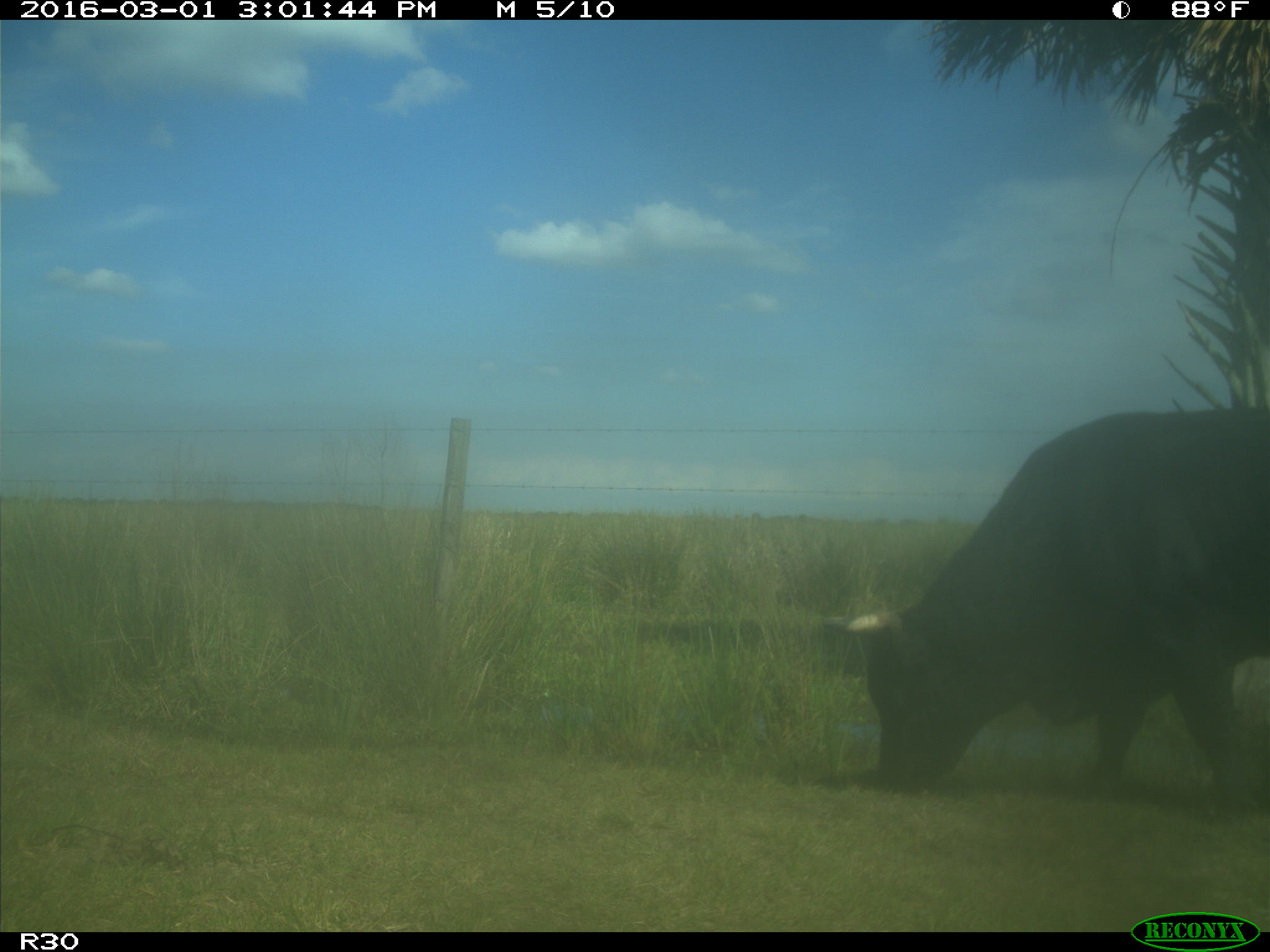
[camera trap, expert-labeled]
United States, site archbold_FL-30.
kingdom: Animalia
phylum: Chordata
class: Mammalia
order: Artiodactyla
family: Bovidae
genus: Bos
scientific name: Bos taurus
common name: domestic cow